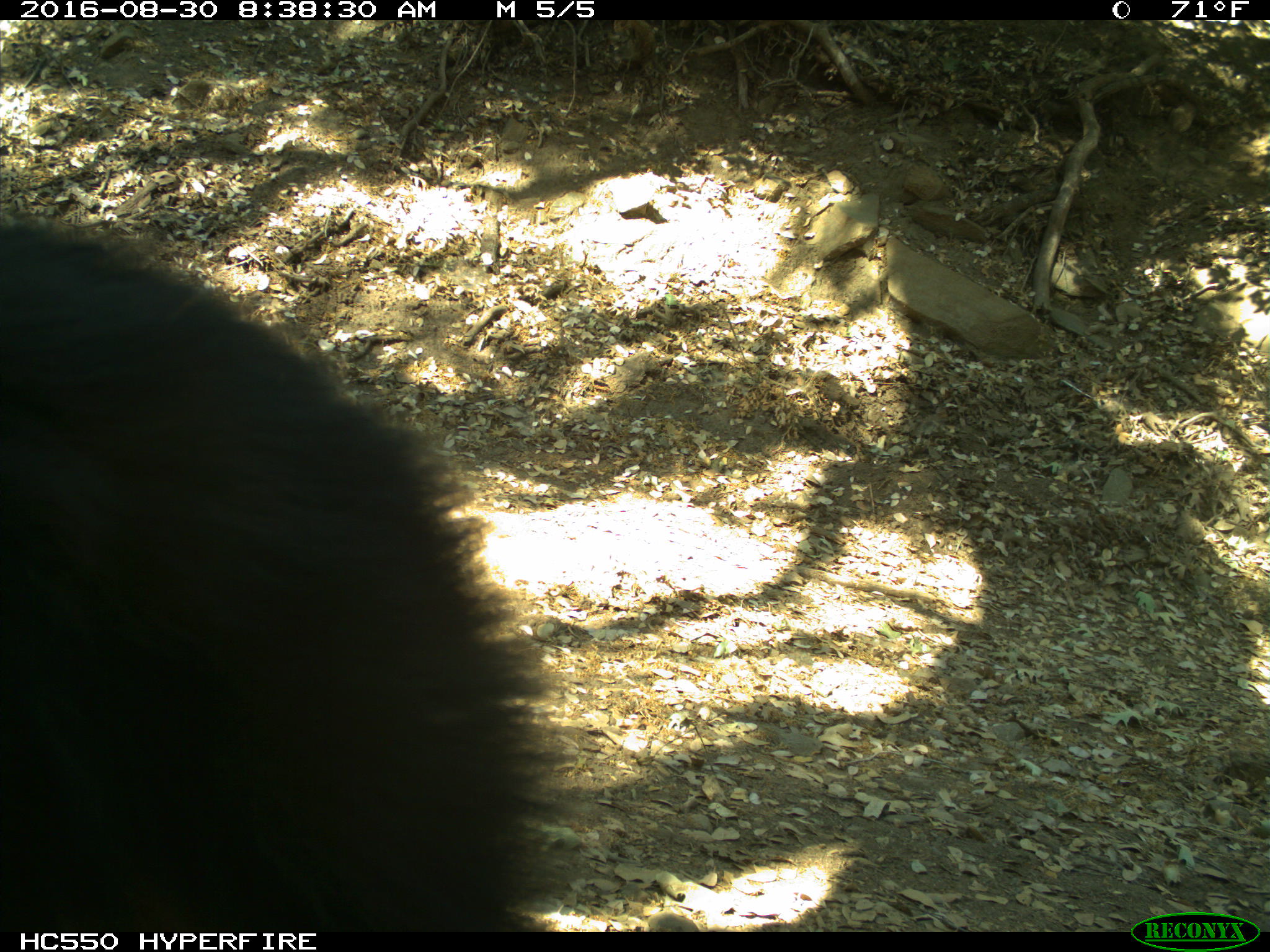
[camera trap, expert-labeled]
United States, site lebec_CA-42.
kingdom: Animalia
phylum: Chordata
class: Mammalia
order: Carnivora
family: Ursidae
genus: Ursus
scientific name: Ursus americanus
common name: american black bear